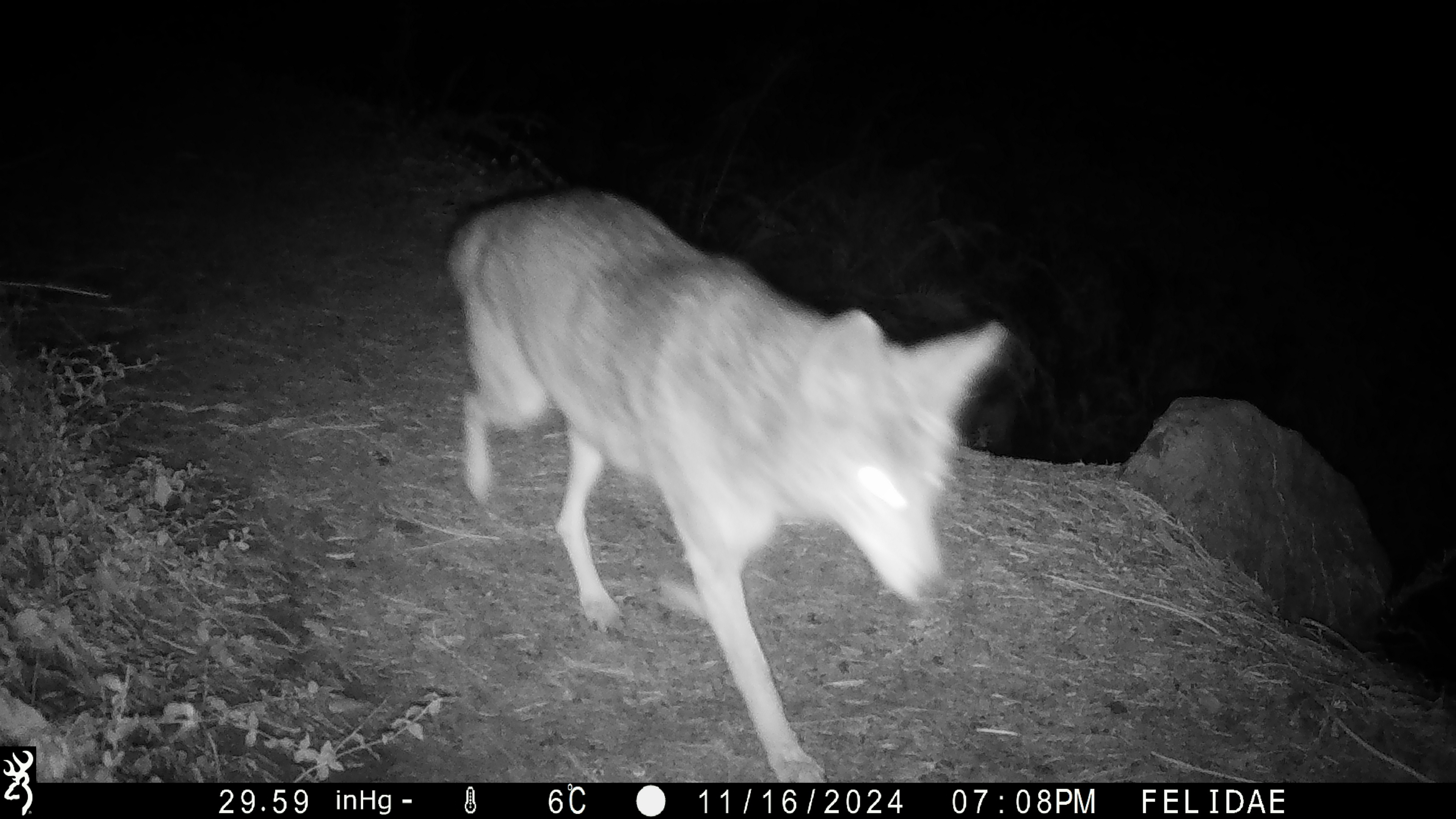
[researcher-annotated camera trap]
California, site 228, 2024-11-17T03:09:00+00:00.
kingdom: Animalia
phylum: Chordata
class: Mammalia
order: Carnivora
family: Canidae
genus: Canis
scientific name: Canis latrans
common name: coyote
Coyote (Canis latrans).